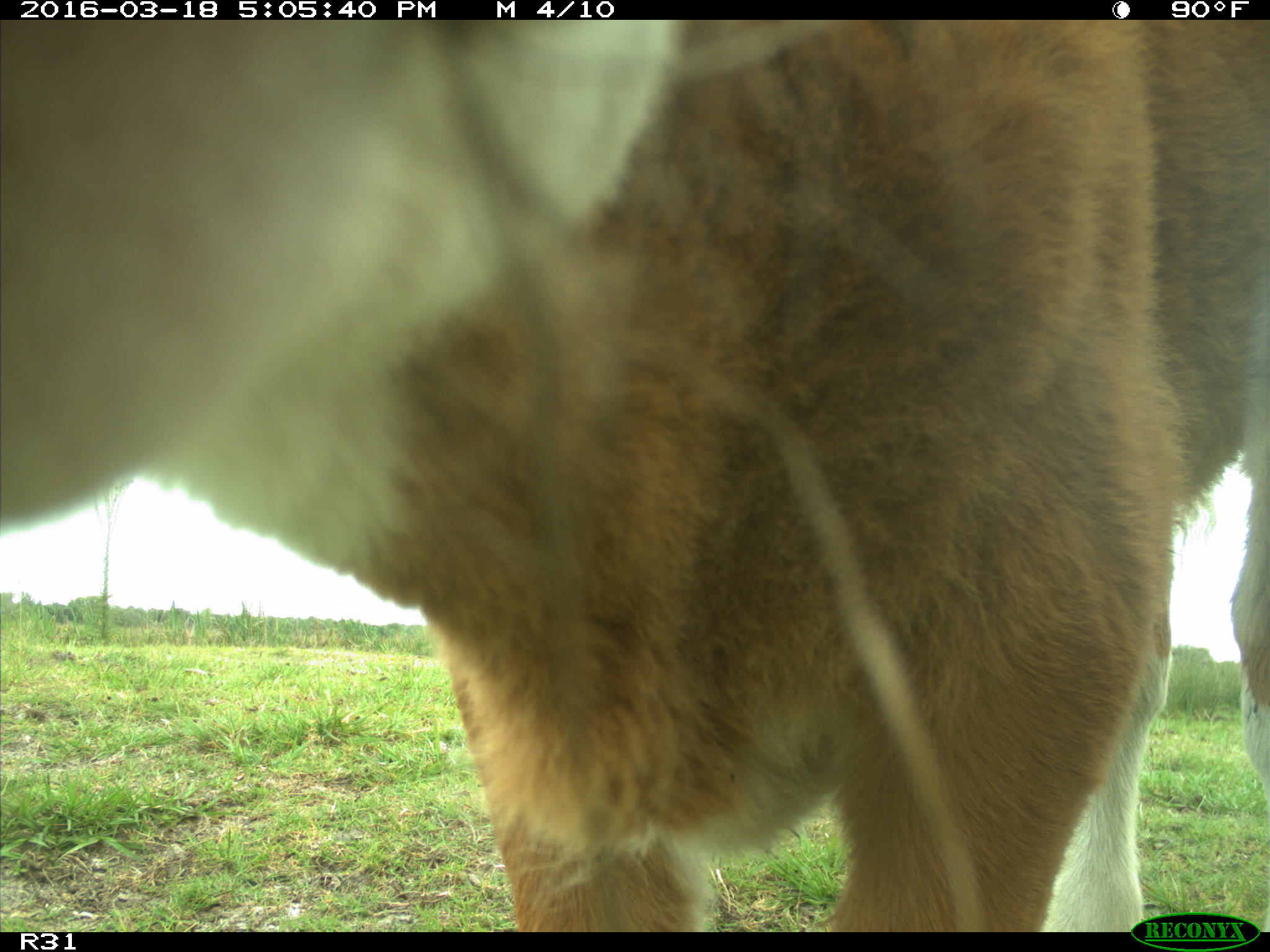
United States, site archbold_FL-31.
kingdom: Animalia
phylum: Chordata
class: Mammalia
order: Artiodactyla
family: Bovidae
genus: Bos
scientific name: Bos taurus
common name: domestic cow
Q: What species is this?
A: Bos taurus (domestic cow).